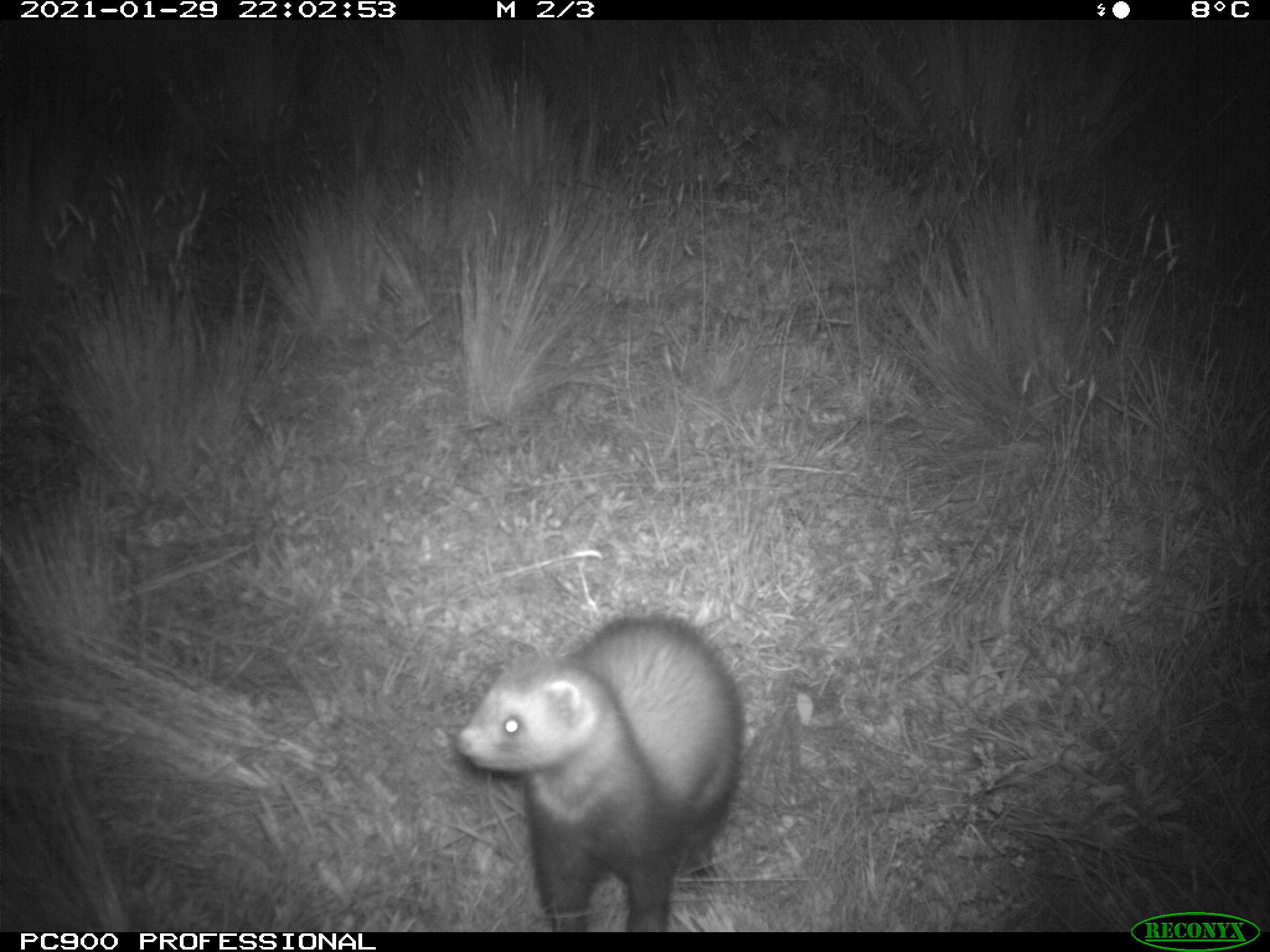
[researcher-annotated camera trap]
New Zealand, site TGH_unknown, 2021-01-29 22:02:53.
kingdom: Animalia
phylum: Chordata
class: Mammalia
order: Carnivora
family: Mustelidae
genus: Mustela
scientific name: Mustela furo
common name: ferret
Ferret (Mustela furo).